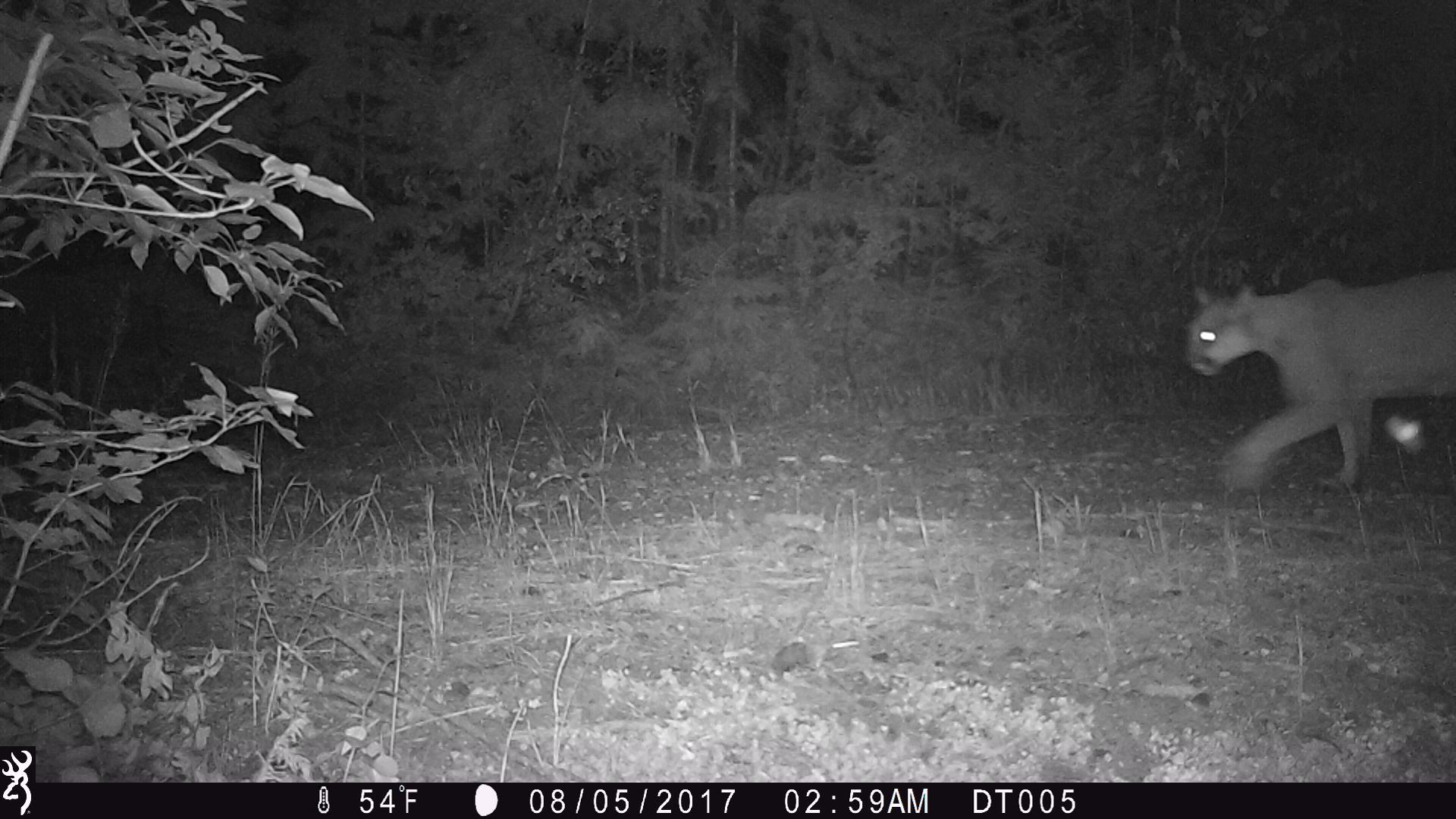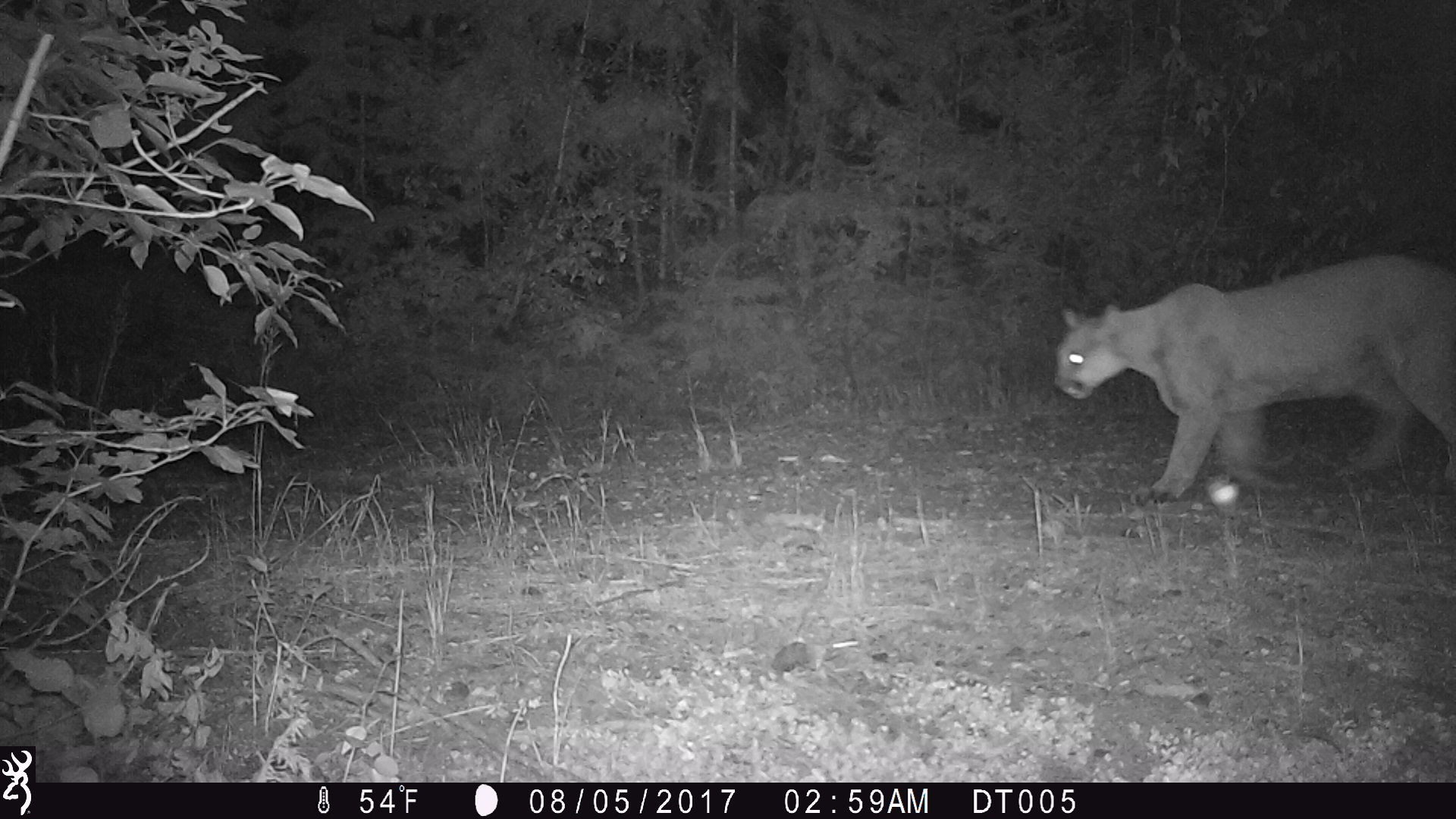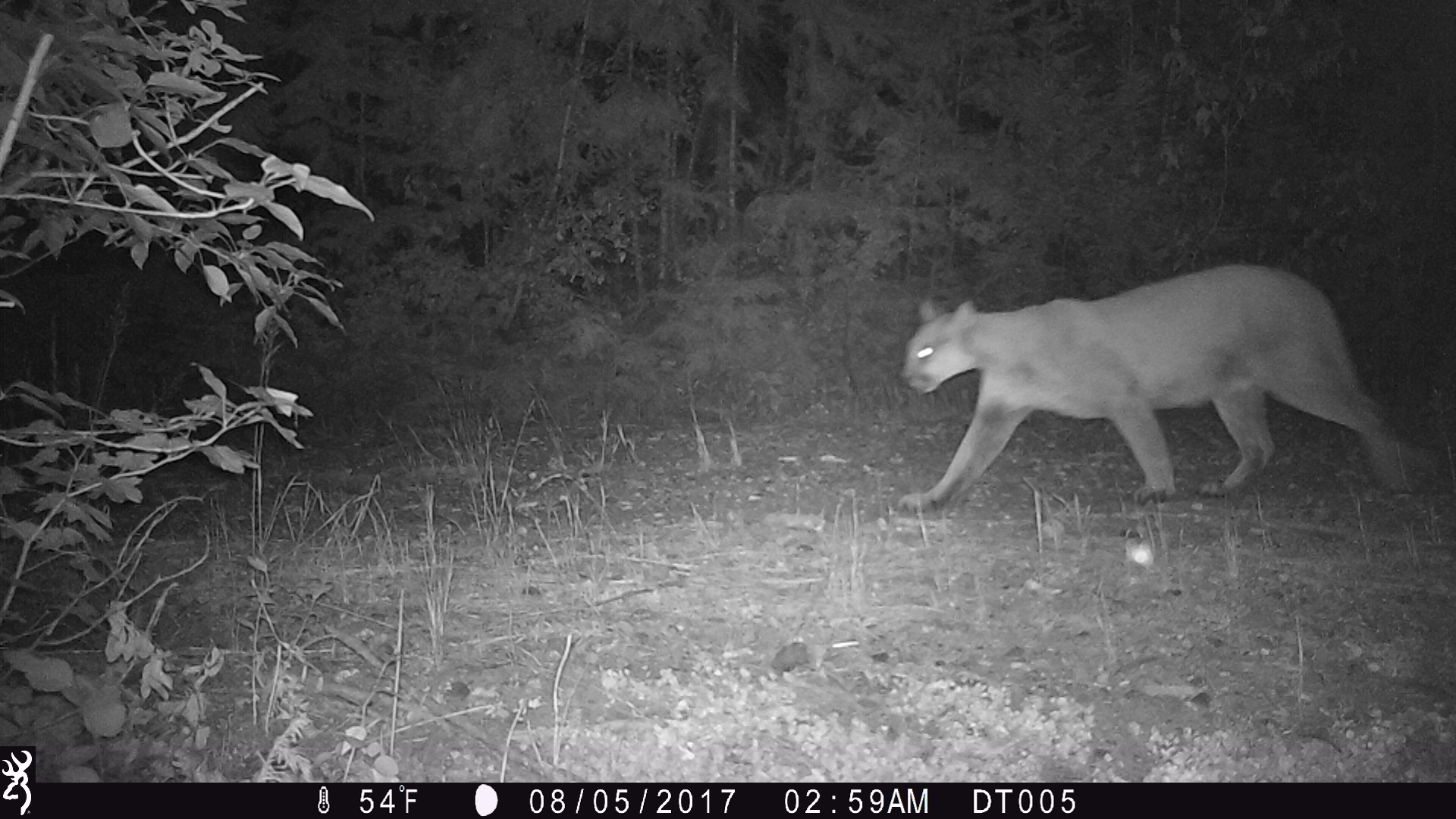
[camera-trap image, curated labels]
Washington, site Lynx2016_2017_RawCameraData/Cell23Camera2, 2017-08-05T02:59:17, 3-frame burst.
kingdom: Animalia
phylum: Chordata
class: Mammalia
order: Carnivora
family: Felidae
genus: Puma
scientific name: Puma concolor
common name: mountain lion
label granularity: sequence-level